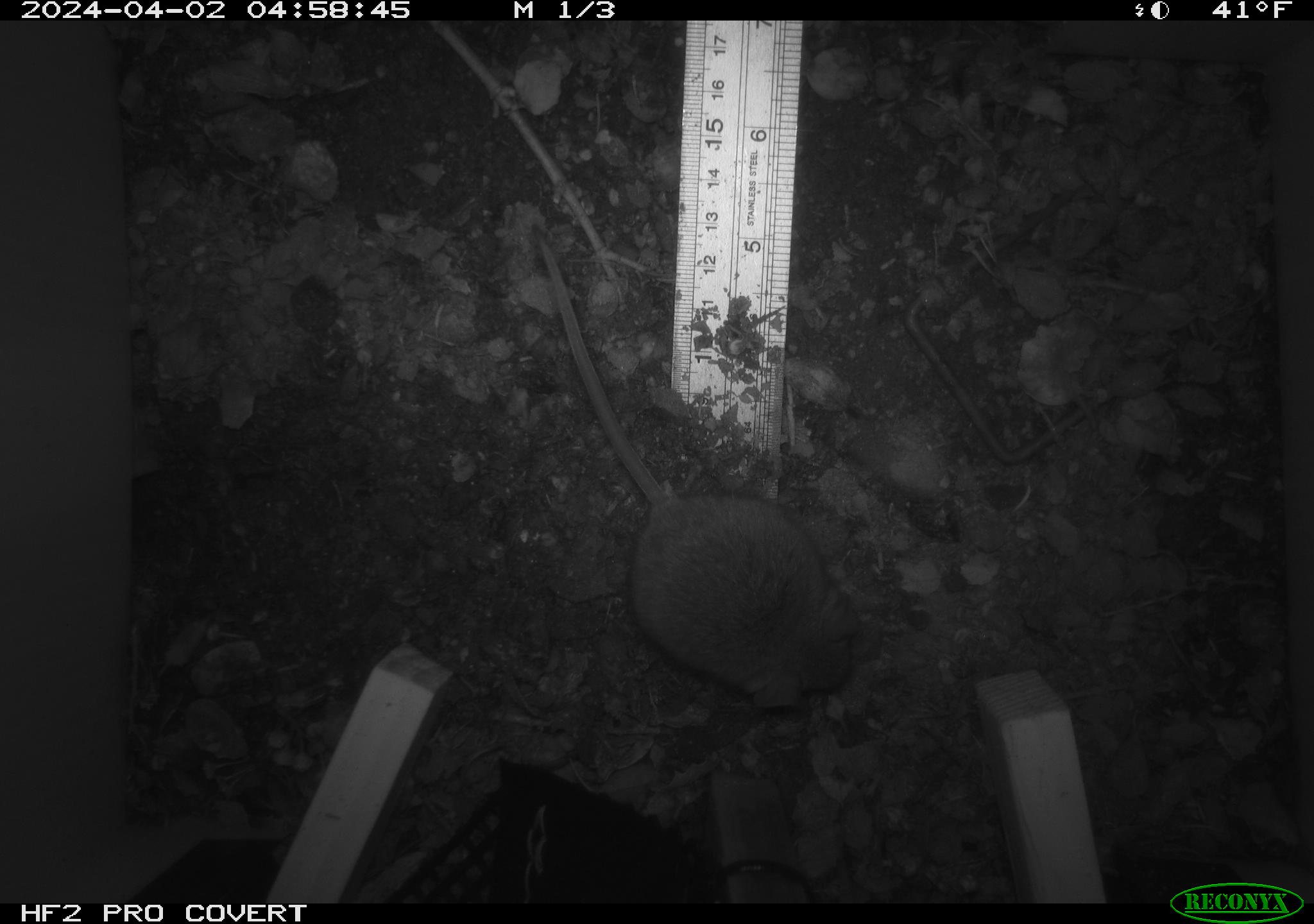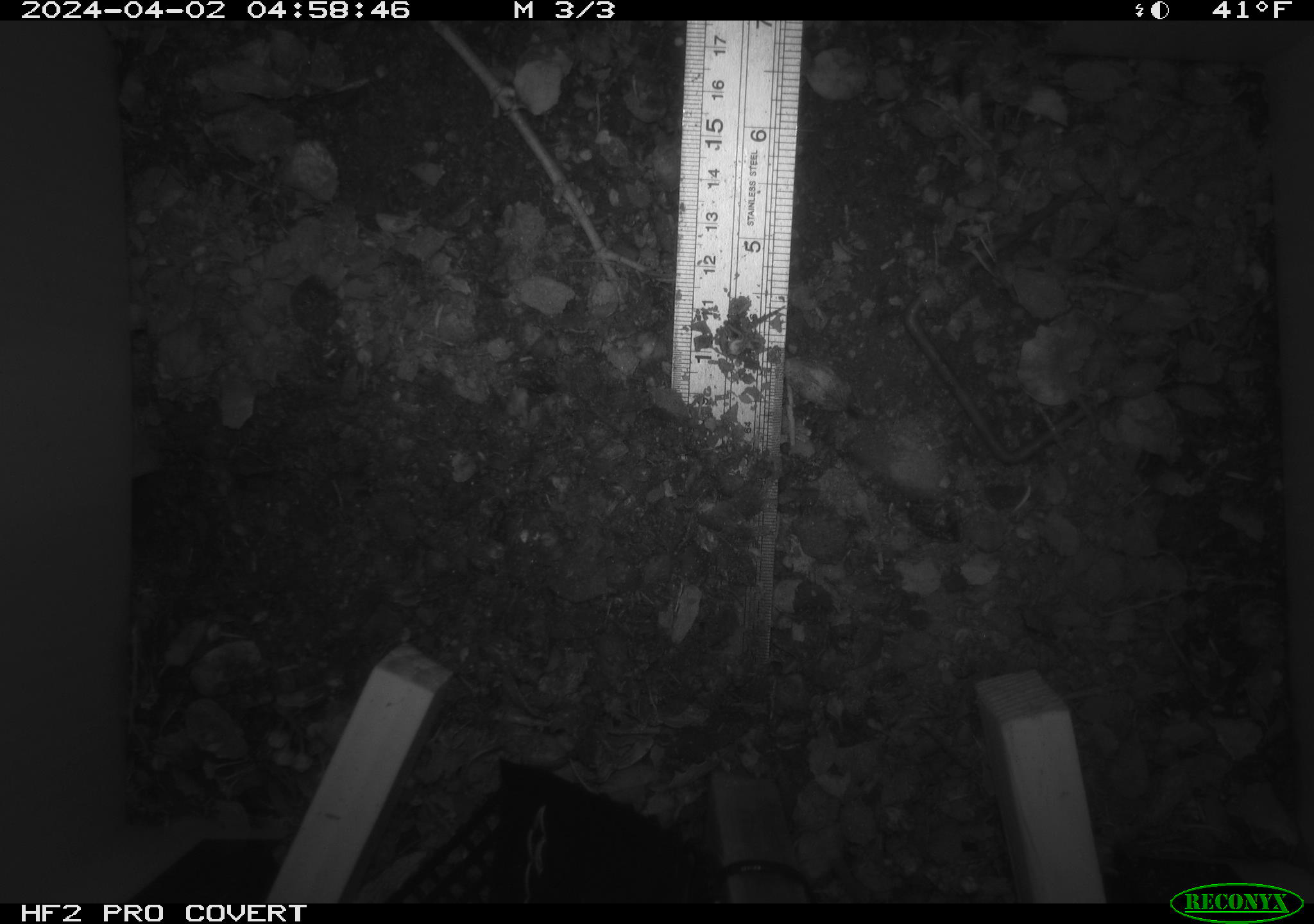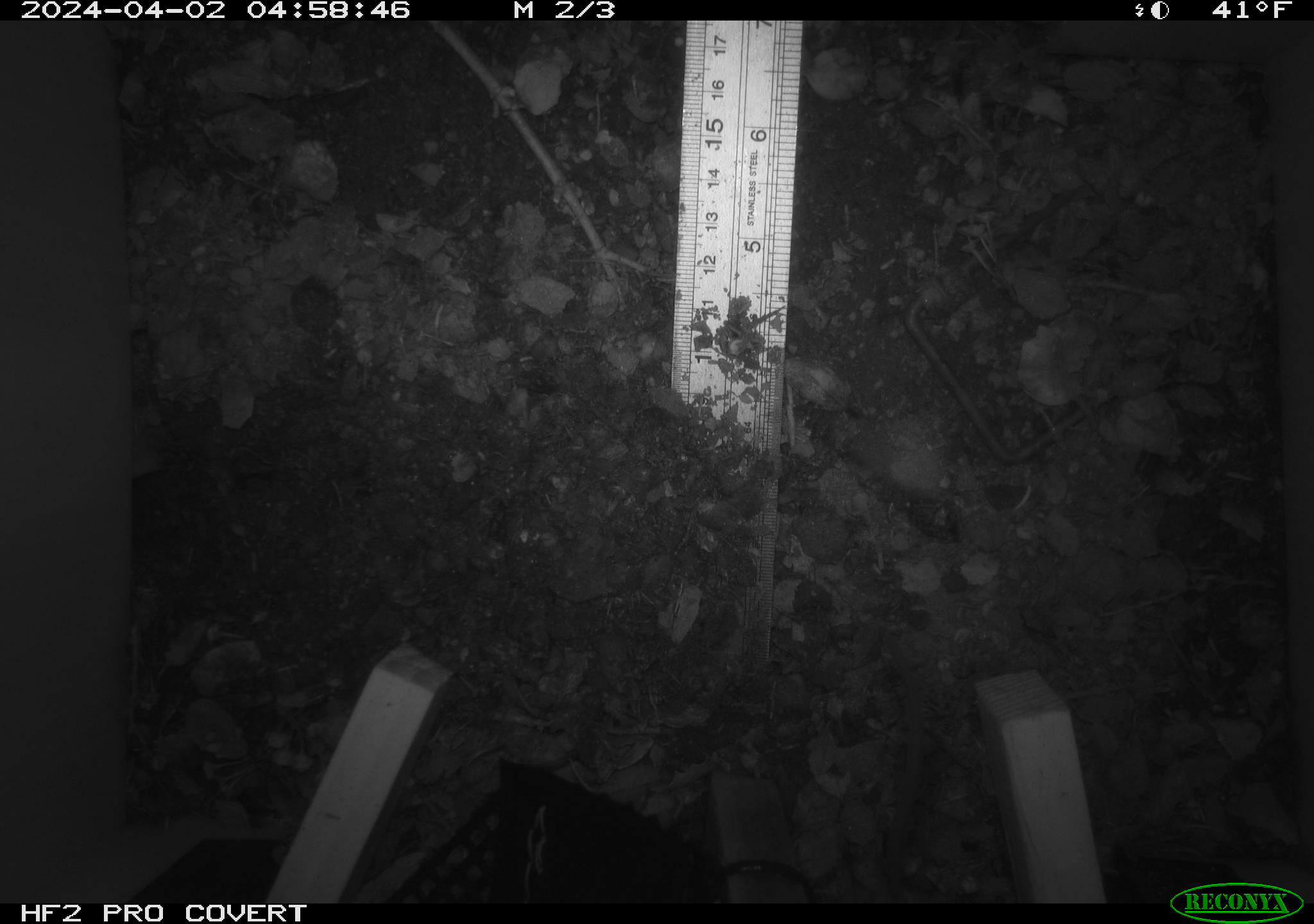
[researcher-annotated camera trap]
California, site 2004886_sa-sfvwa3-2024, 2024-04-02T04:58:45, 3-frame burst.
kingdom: Animalia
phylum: Chordata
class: Mammalia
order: Rodentia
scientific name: Rodentia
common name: mouse species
Mouse species (Rodentia).